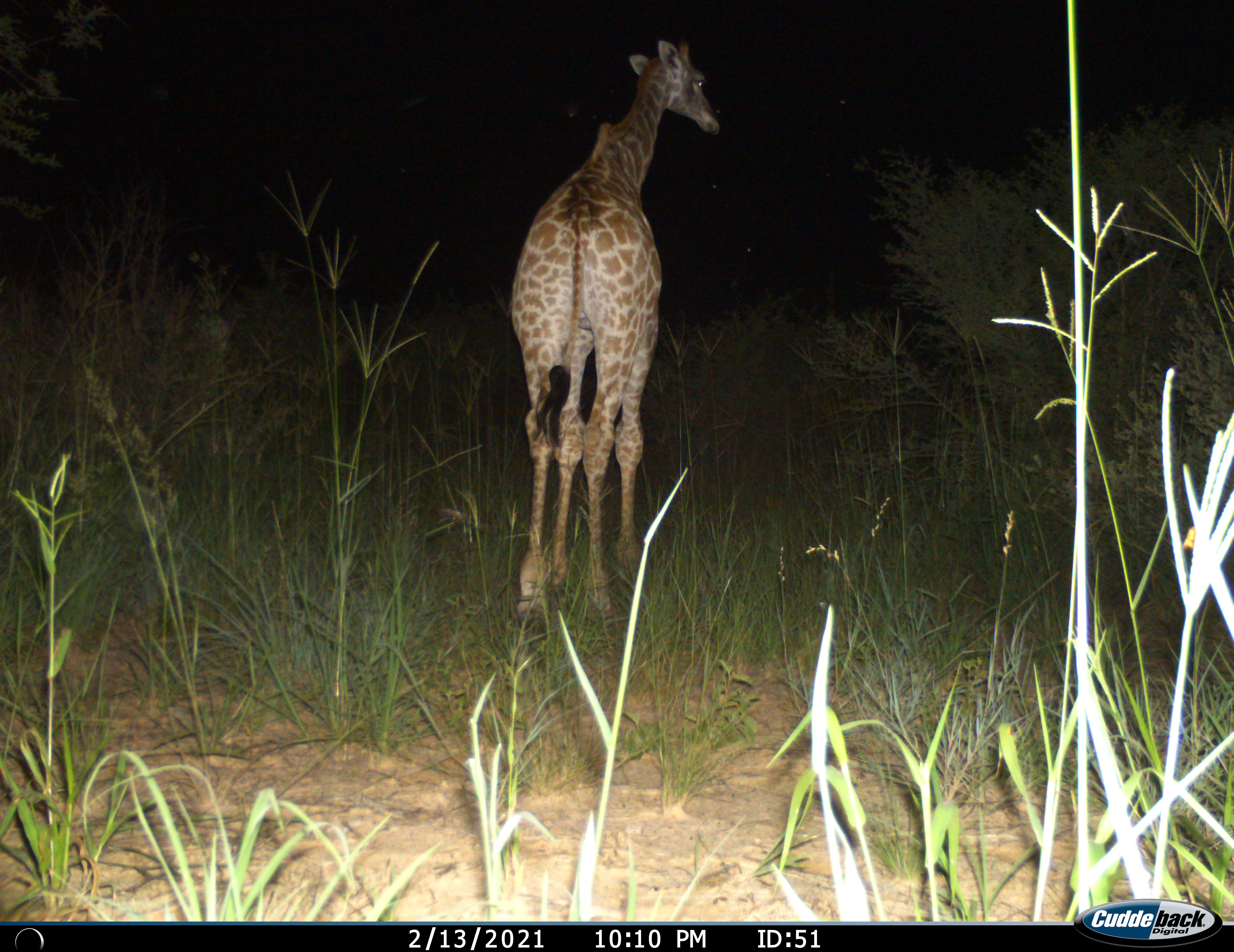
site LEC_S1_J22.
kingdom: Animalia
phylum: Chordata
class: Mammalia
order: Artiodactyla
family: Giraffidae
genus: Giraffa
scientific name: Giraffa camelopardalis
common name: giraffe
Giraffe (Giraffa camelopardalis), count 1. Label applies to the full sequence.